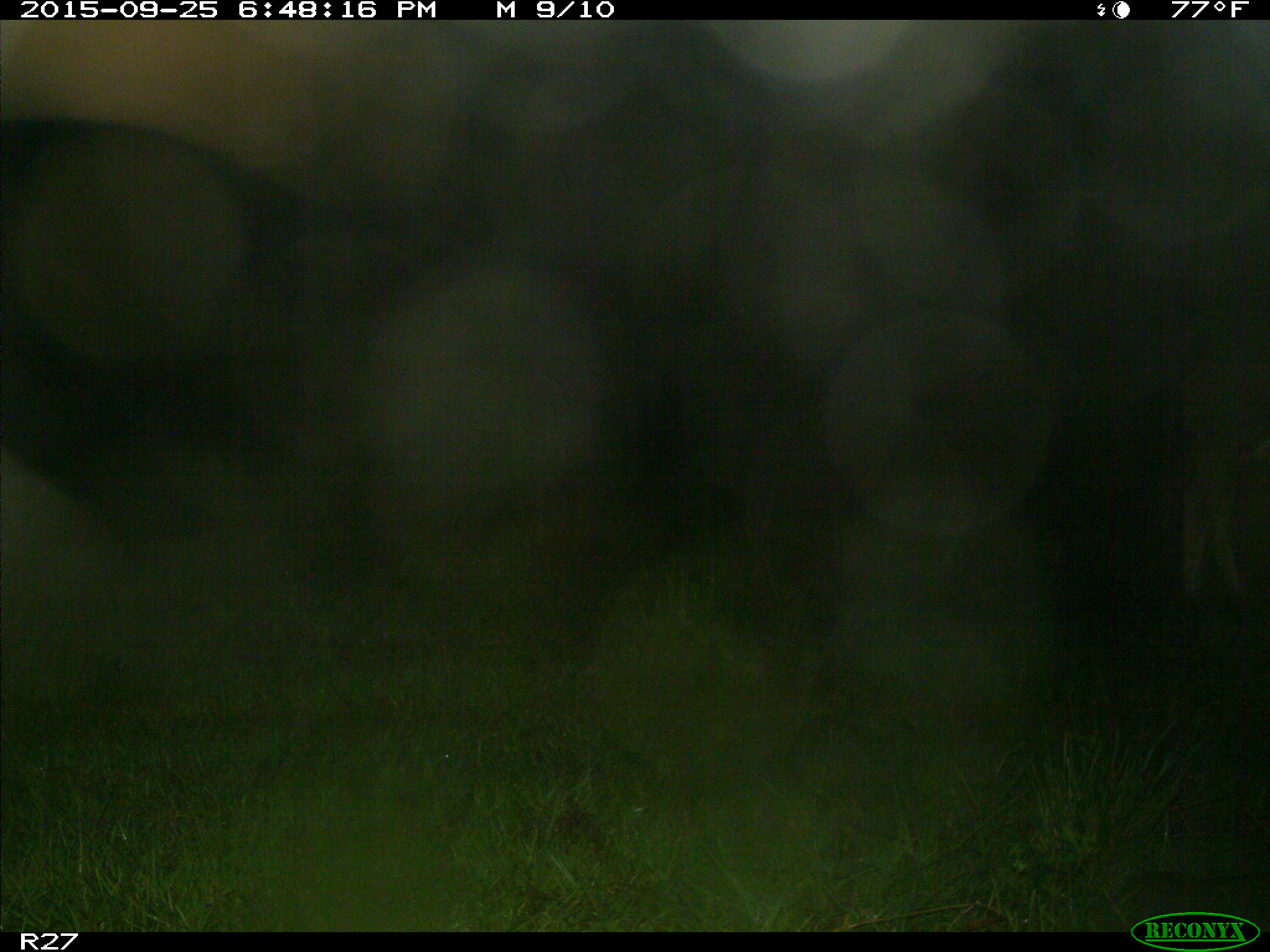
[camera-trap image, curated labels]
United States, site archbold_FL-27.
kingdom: Animalia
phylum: Chordata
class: Mammalia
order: Artiodactyla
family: Bovidae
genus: Bos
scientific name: Bos taurus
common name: domestic cow